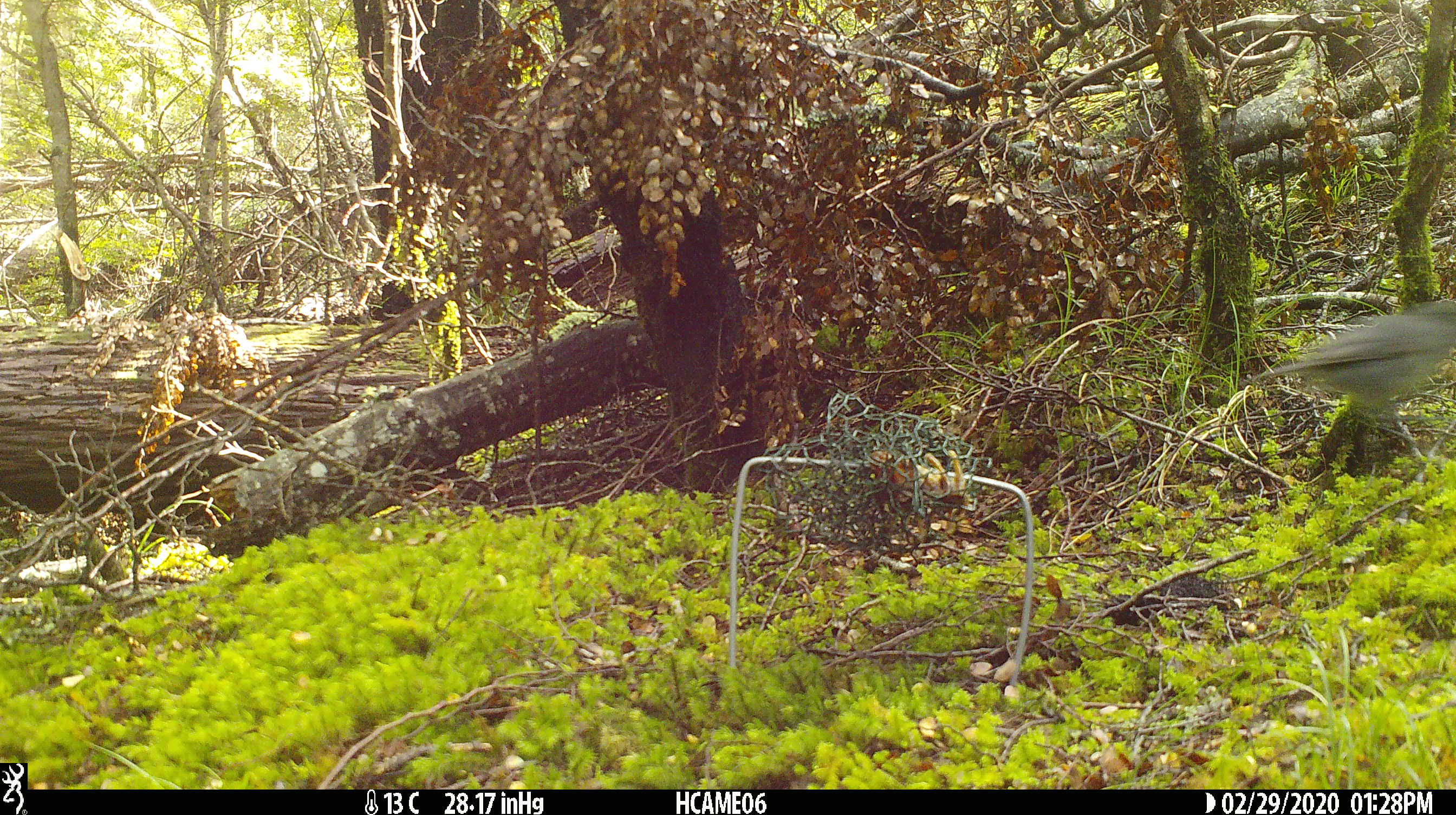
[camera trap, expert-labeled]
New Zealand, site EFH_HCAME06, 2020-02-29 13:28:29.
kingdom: Animalia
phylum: Chordata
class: Aves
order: Passeriformes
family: Petroicidae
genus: Petroica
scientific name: Petroica australis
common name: new zealand robin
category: robin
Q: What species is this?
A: Robin (new zealand robin) (Petroica australis).